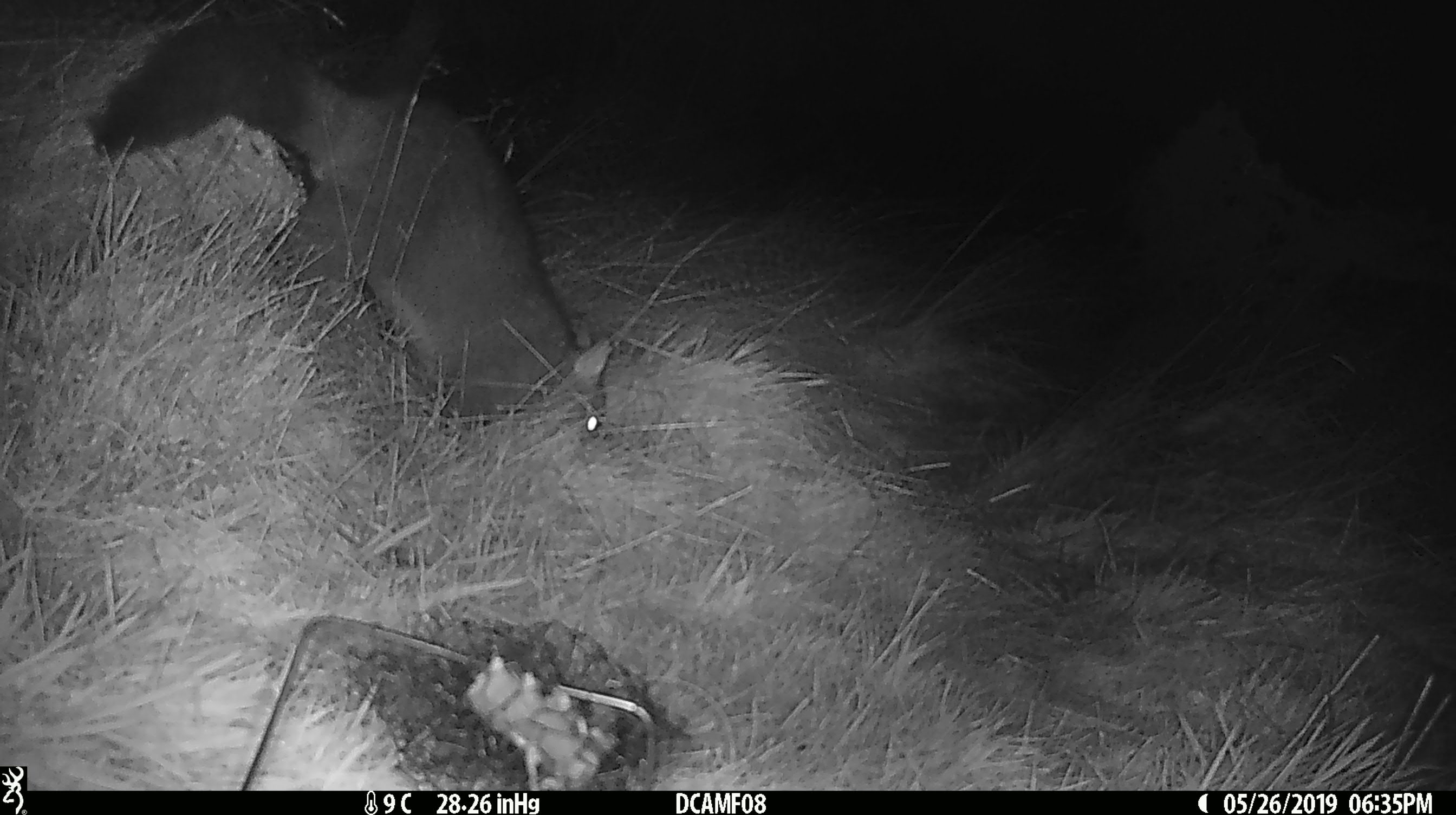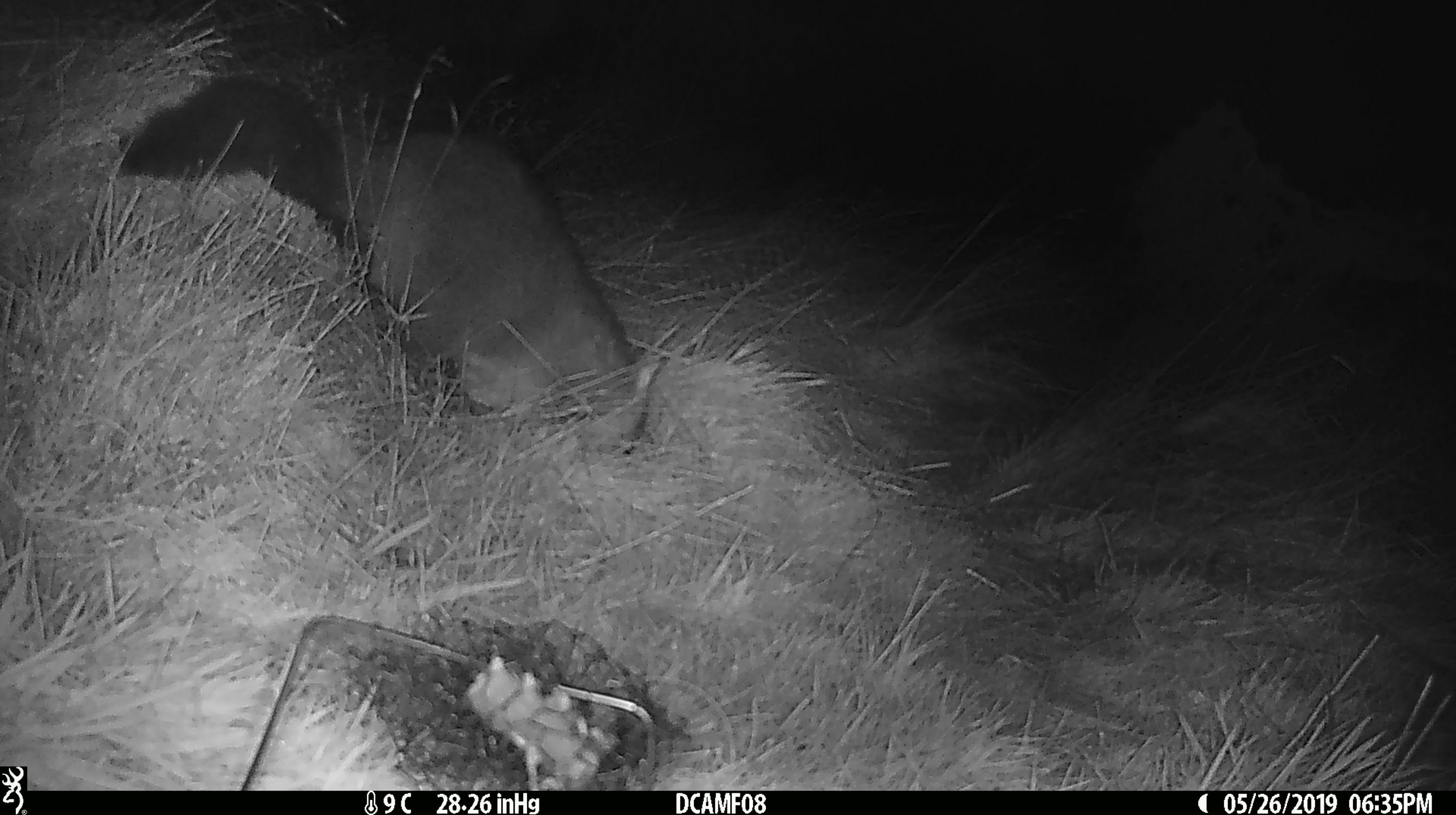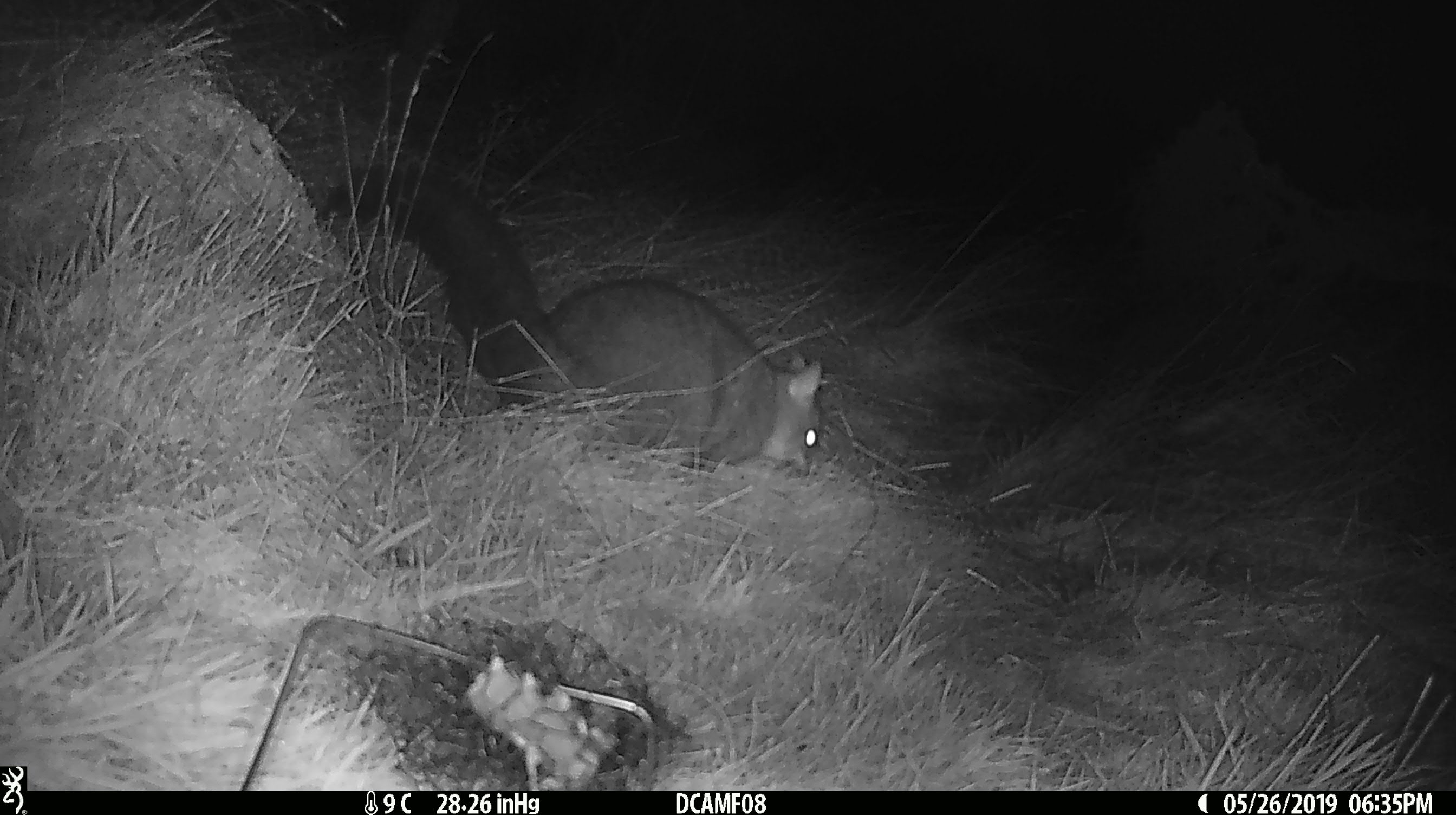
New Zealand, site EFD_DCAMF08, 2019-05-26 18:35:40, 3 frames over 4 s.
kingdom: Animalia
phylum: Chordata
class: Mammalia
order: Diprotodontia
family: Phalangeridae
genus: Trichosurus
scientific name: Trichosurus vulpecula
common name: common brushtail possum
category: possum